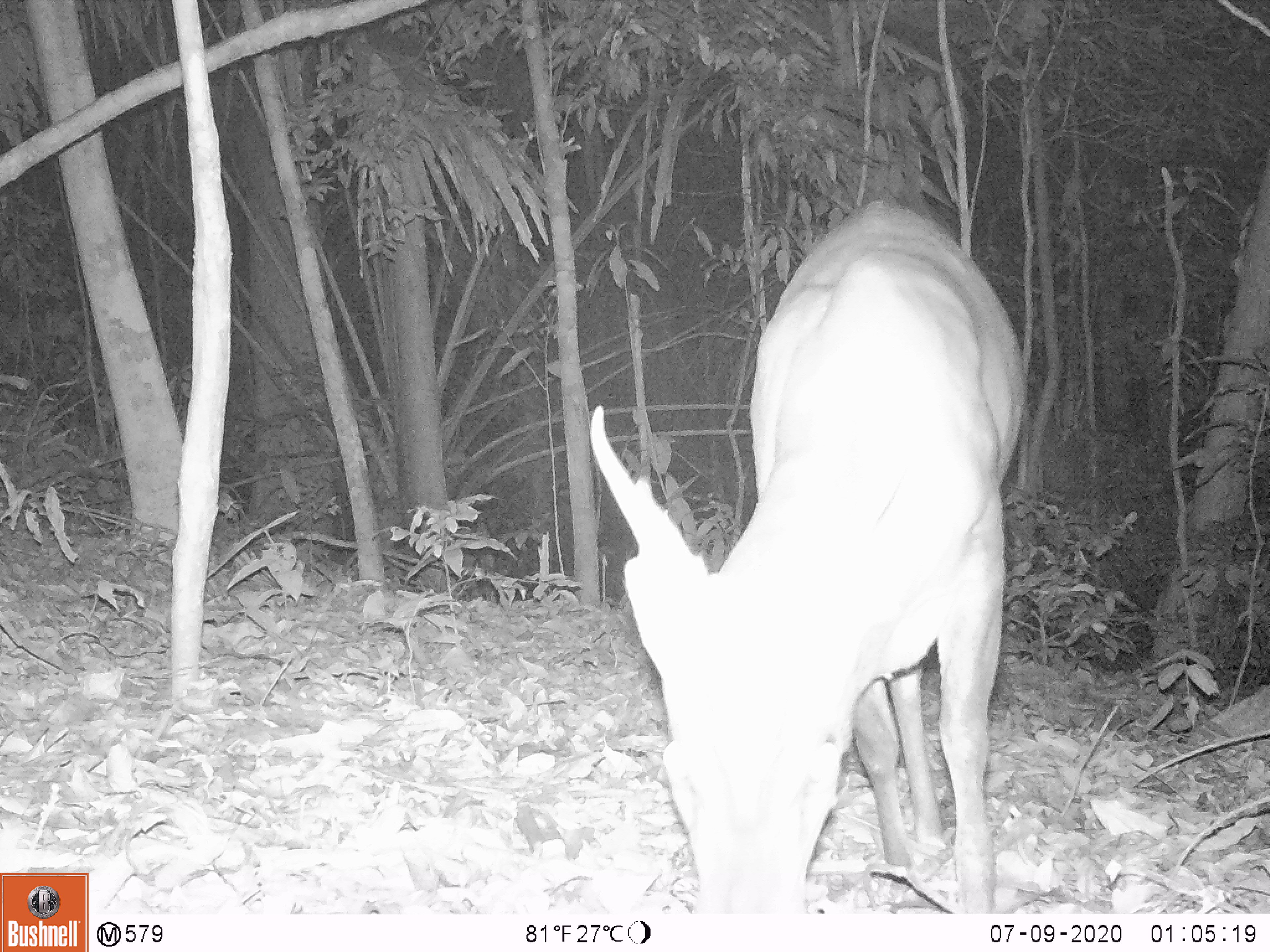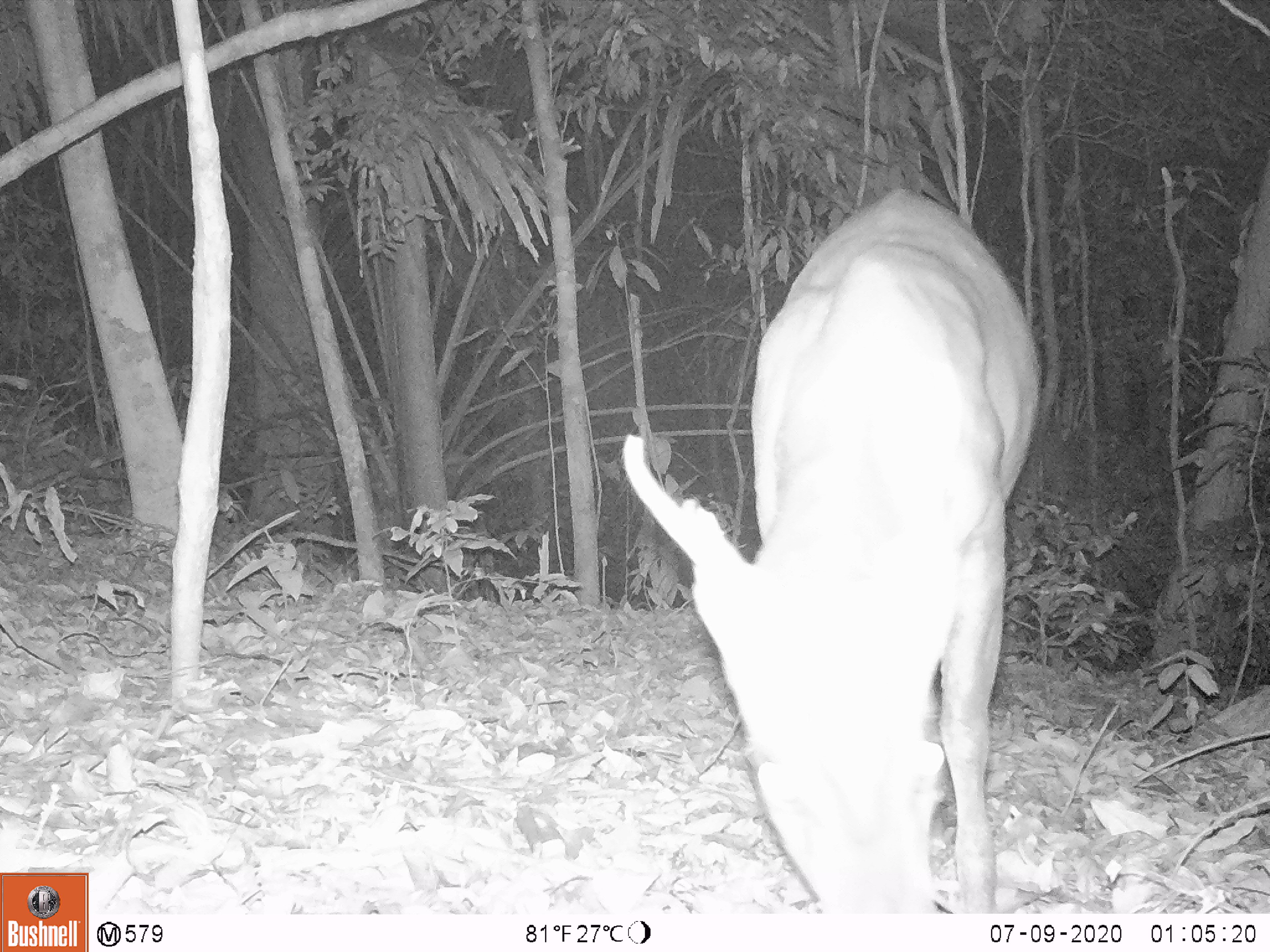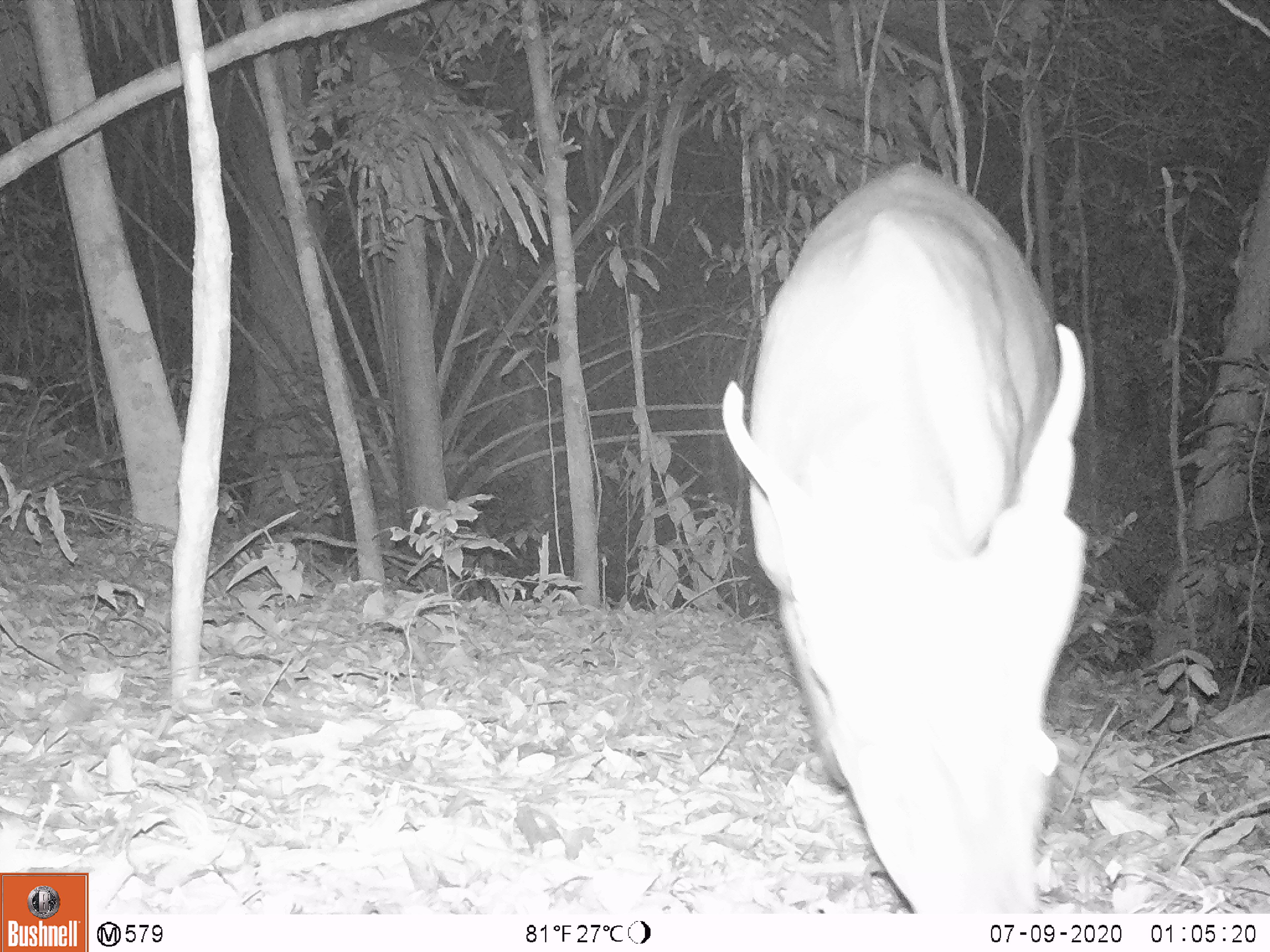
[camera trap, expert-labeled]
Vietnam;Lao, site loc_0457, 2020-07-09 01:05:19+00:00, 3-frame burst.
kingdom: Animalia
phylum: Chordata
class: Mammalia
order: Artiodactyla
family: Cervidae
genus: Muntiacus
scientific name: Muntiacus vuquangensis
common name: large-antlered muntjac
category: large antlered muntjac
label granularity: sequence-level